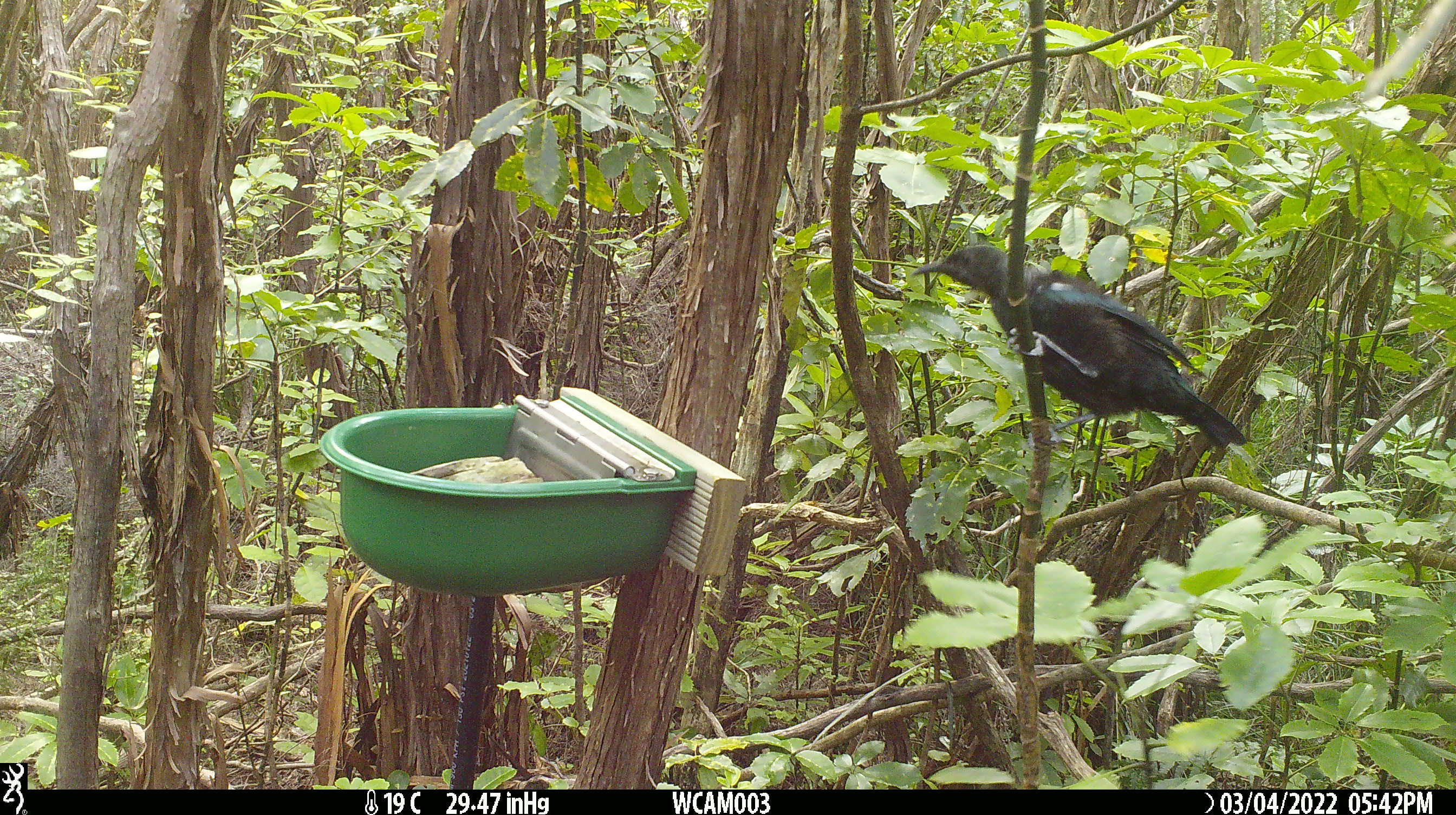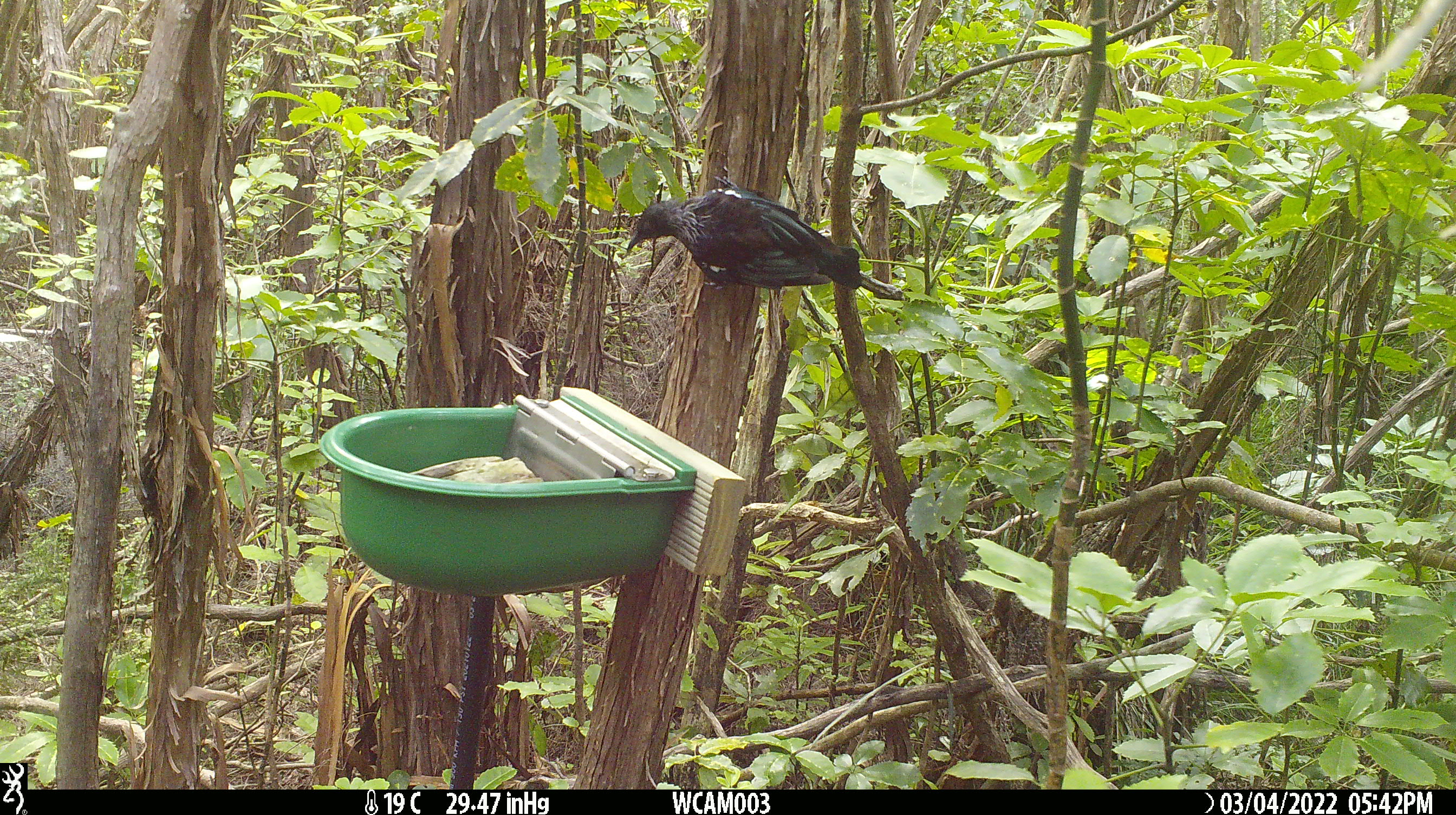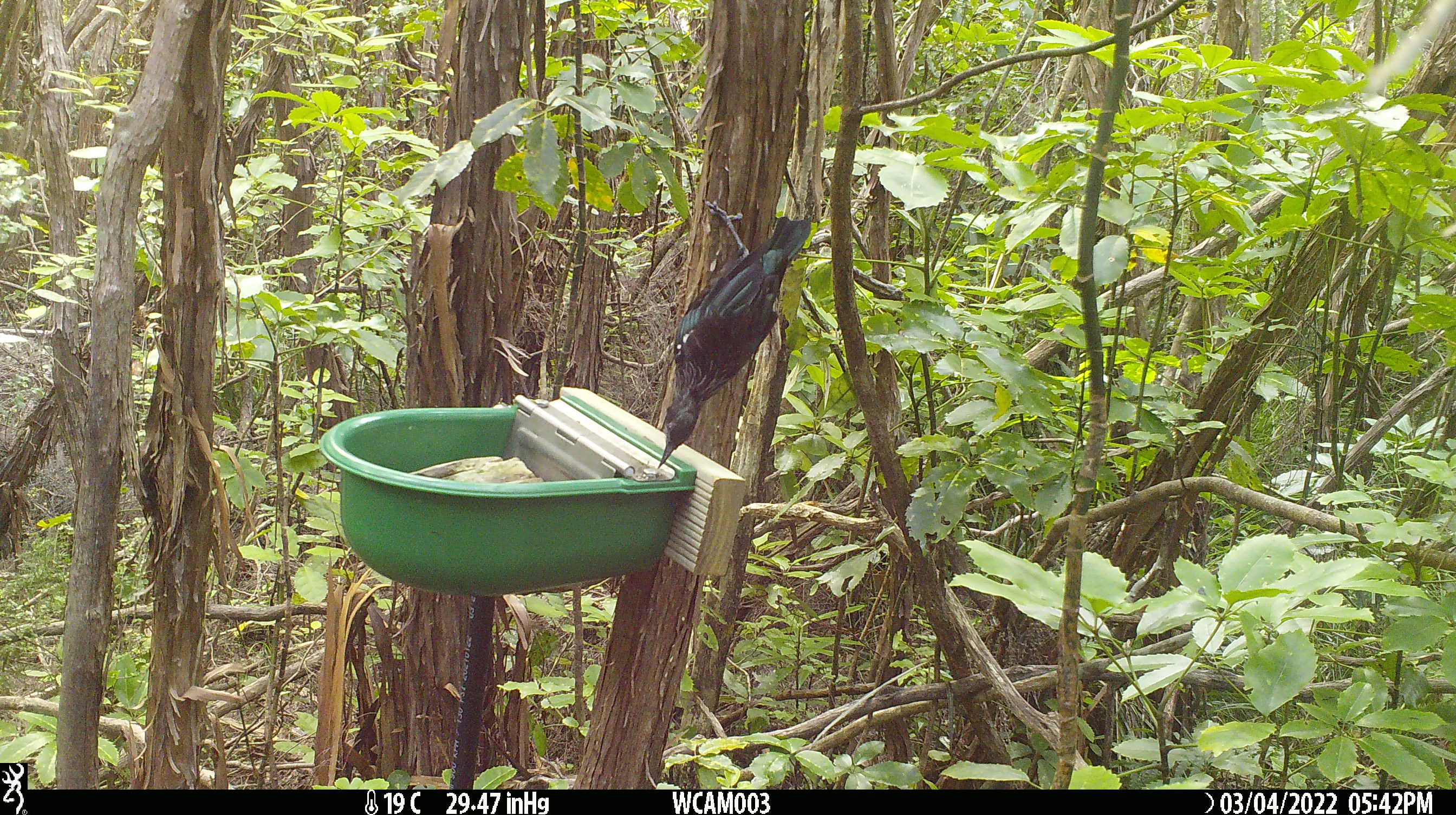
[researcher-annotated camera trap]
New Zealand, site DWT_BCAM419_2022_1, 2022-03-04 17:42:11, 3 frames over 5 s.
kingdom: Animalia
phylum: Chordata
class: Aves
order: Passeriformes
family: Meliphagidae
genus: Prosthemadera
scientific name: Prosthemadera novaeseelandiae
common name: tui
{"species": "tui (Prosthemadera novaeseelandiae)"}